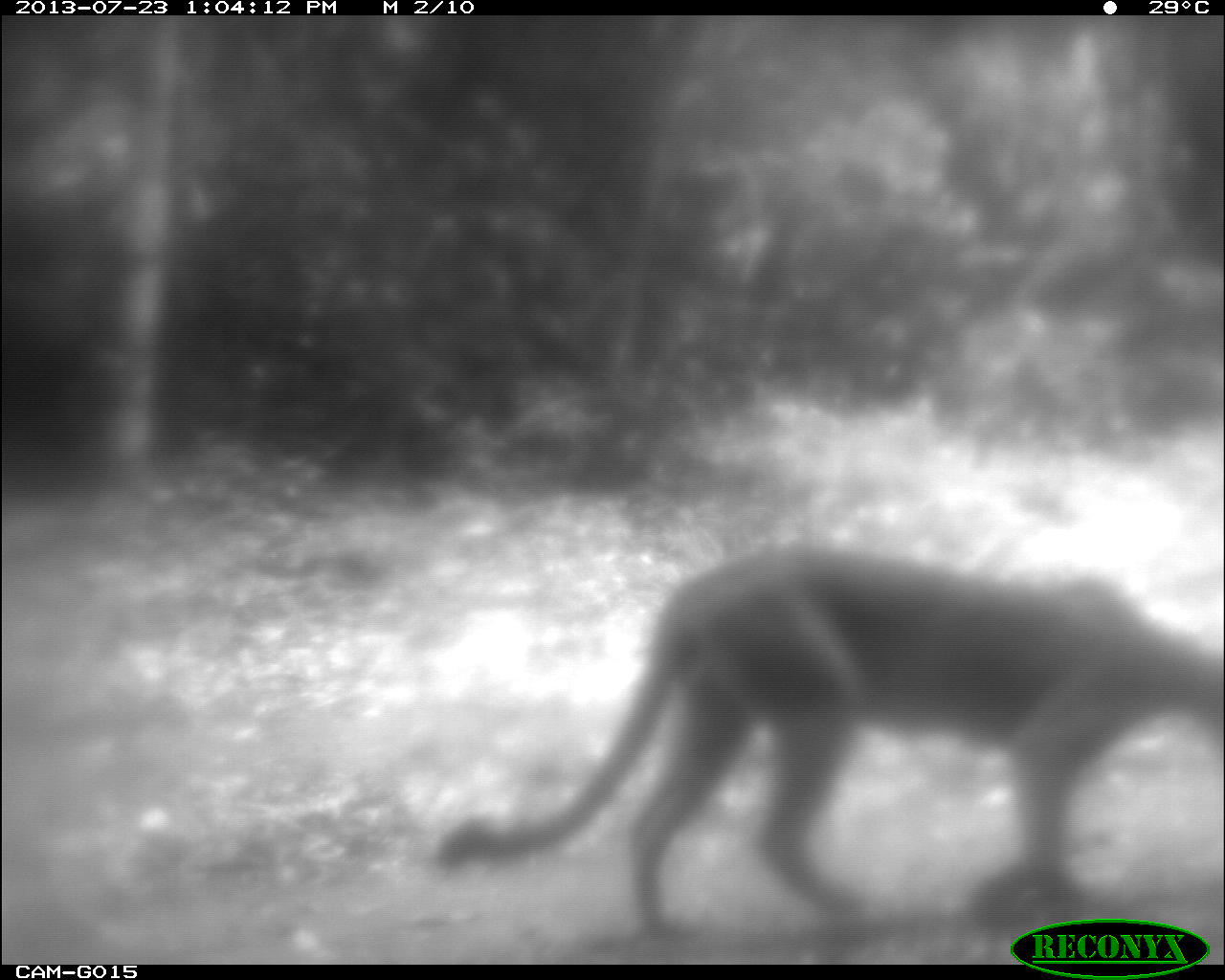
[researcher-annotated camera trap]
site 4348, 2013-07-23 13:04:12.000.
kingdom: Animalia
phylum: Chordata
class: Mammalia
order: Carnivora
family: Felidae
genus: Puma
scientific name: Puma concolor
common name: mountain lion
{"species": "Puma concolor (mountain lion)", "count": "1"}